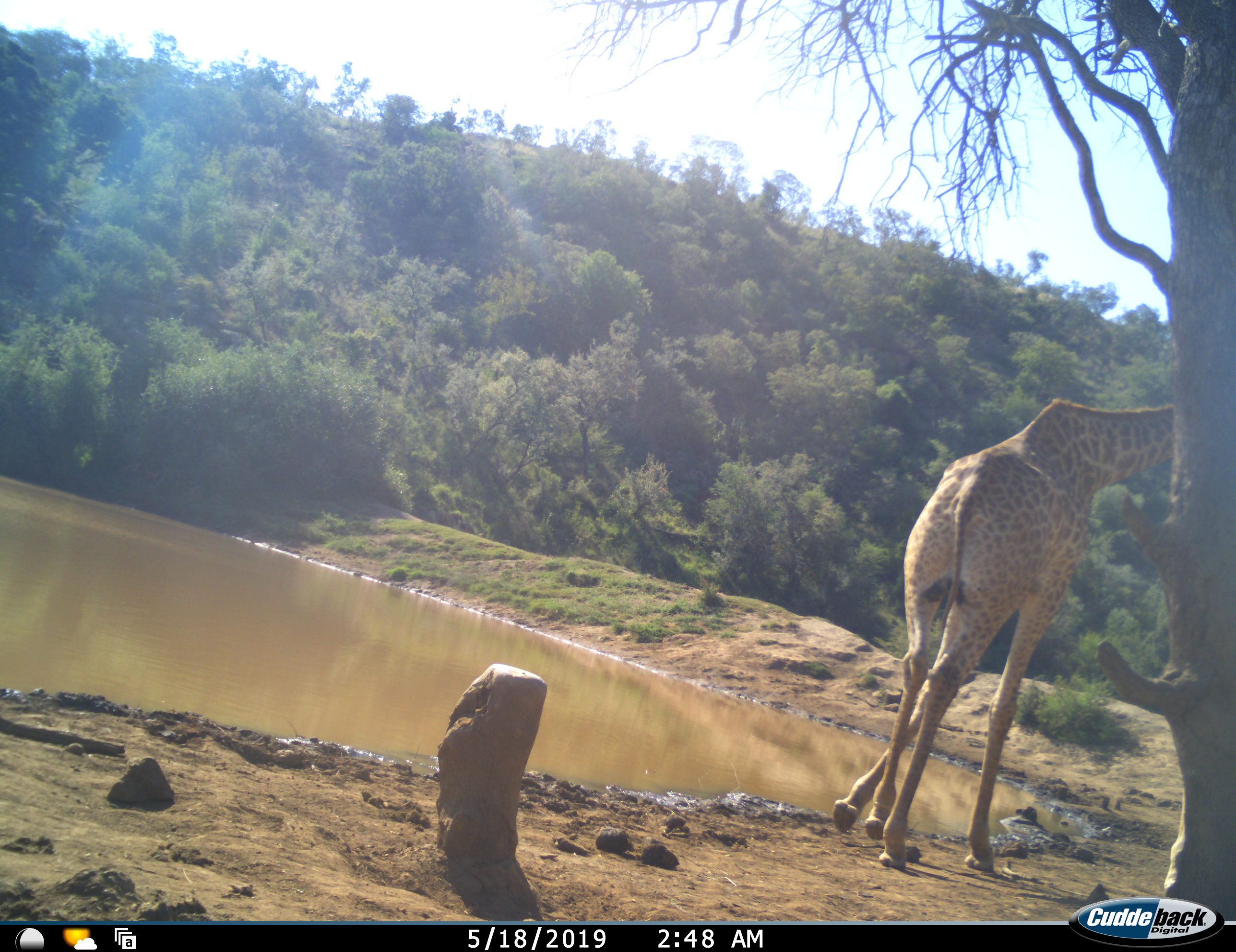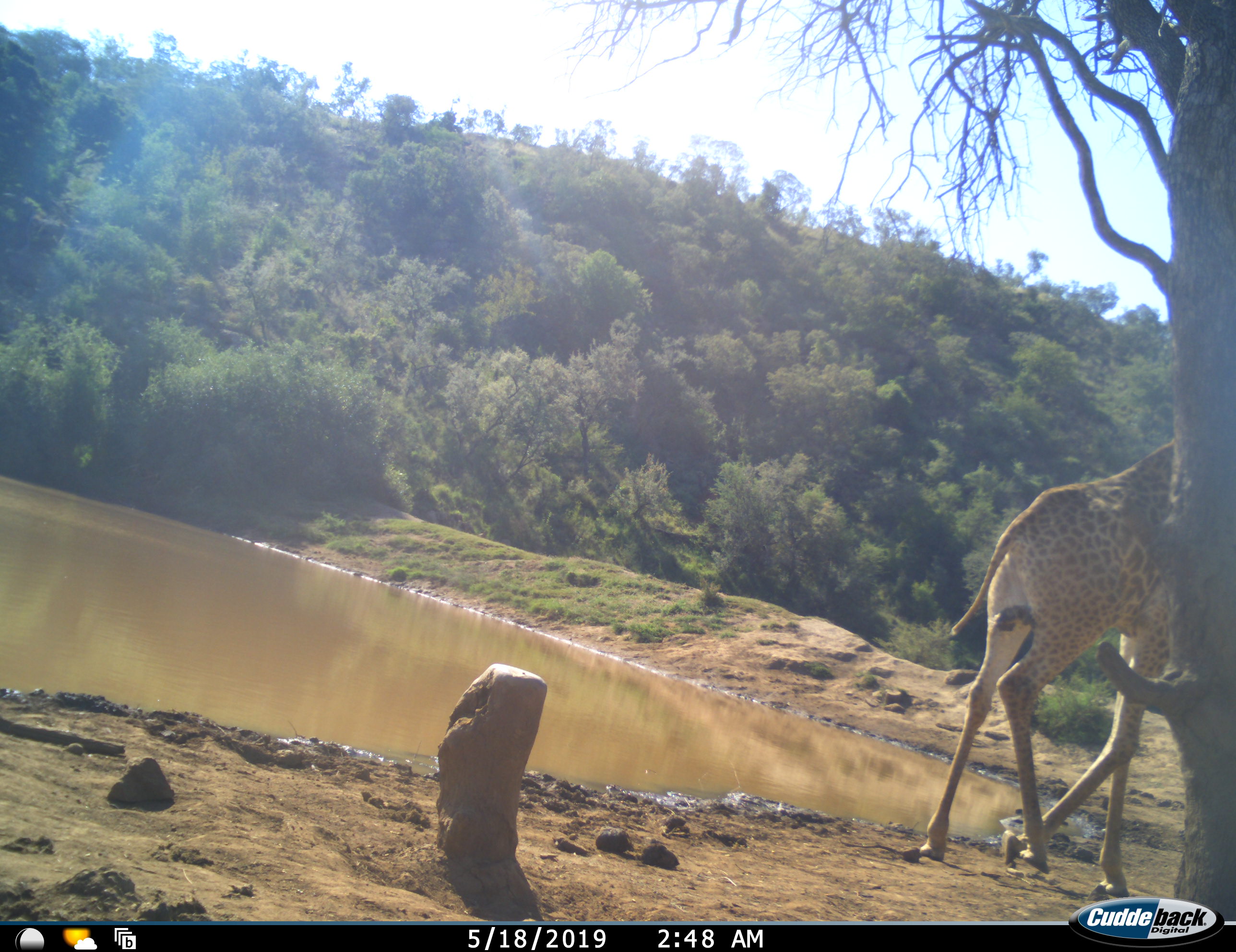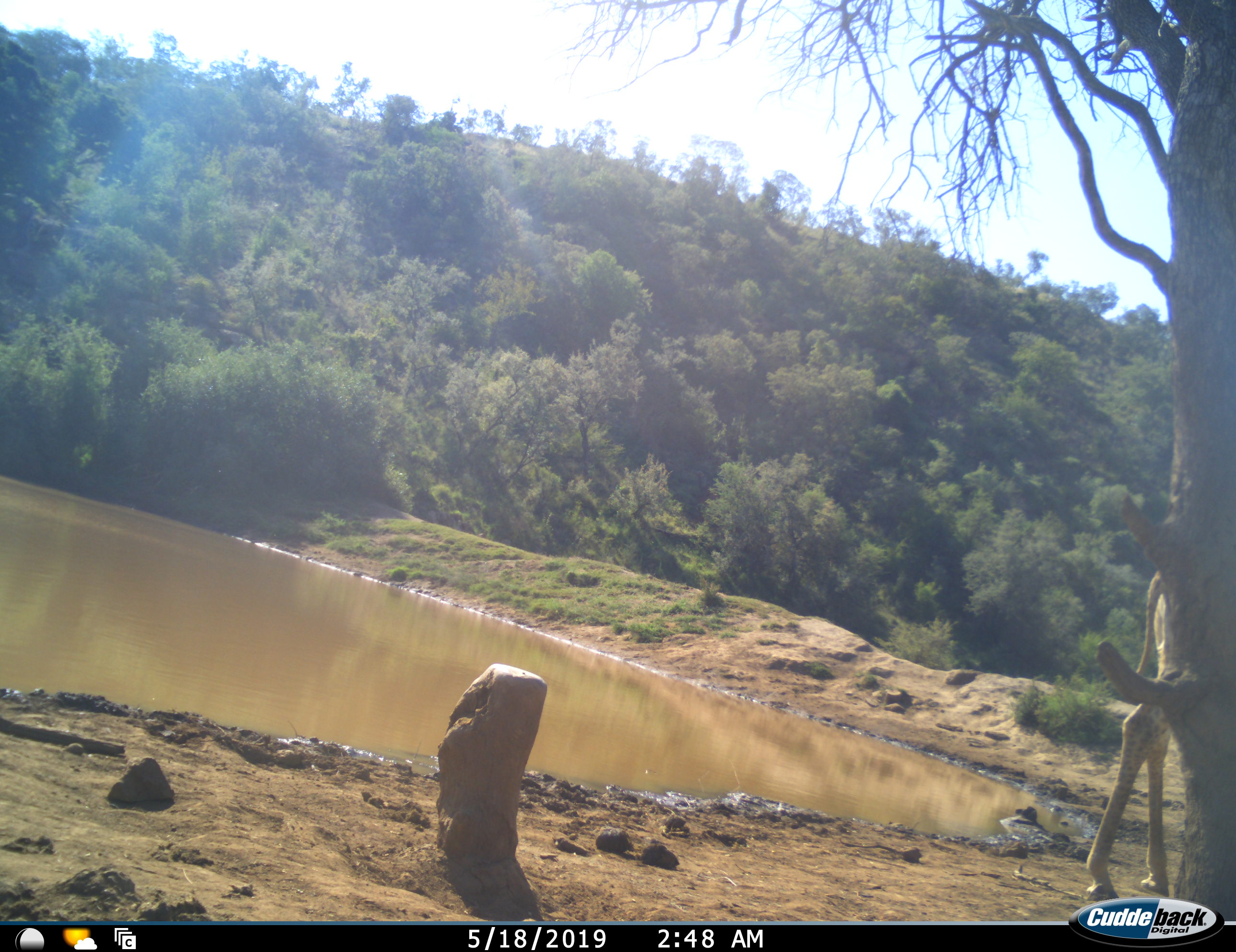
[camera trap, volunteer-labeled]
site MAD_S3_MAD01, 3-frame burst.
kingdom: Animalia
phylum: Chordata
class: Mammalia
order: Artiodactyla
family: Giraffidae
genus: Giraffa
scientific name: Giraffa camelopardalis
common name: giraffe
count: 1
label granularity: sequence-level